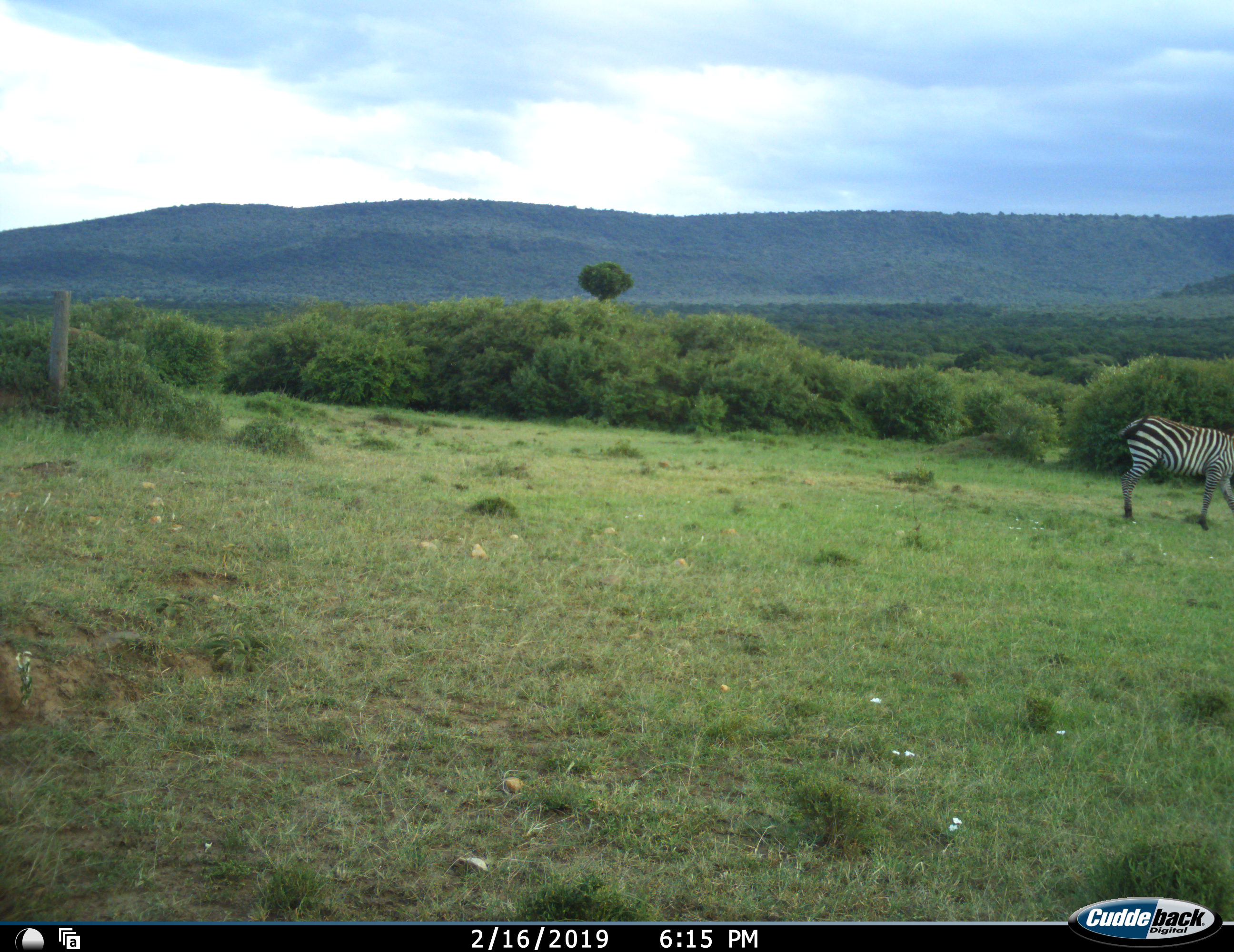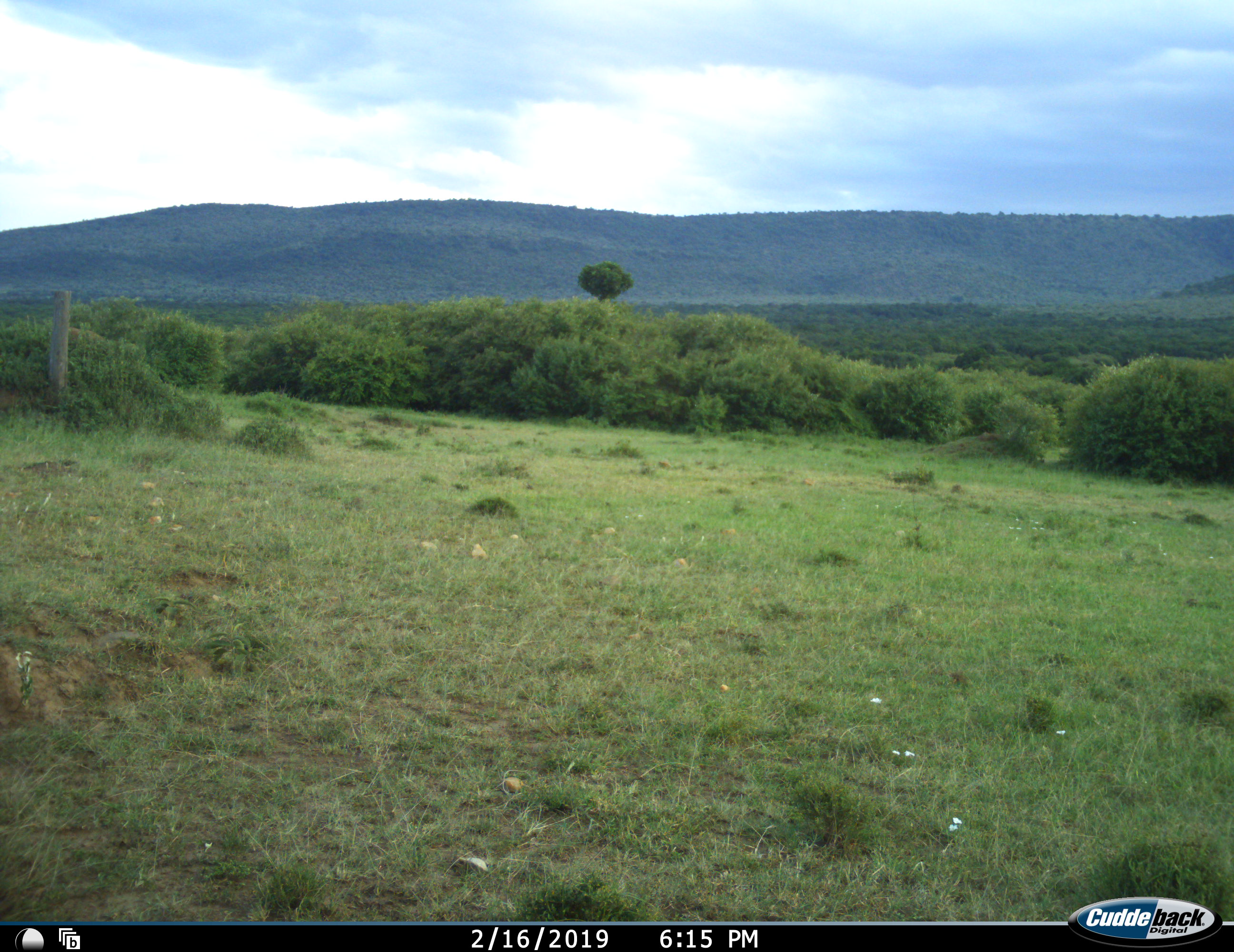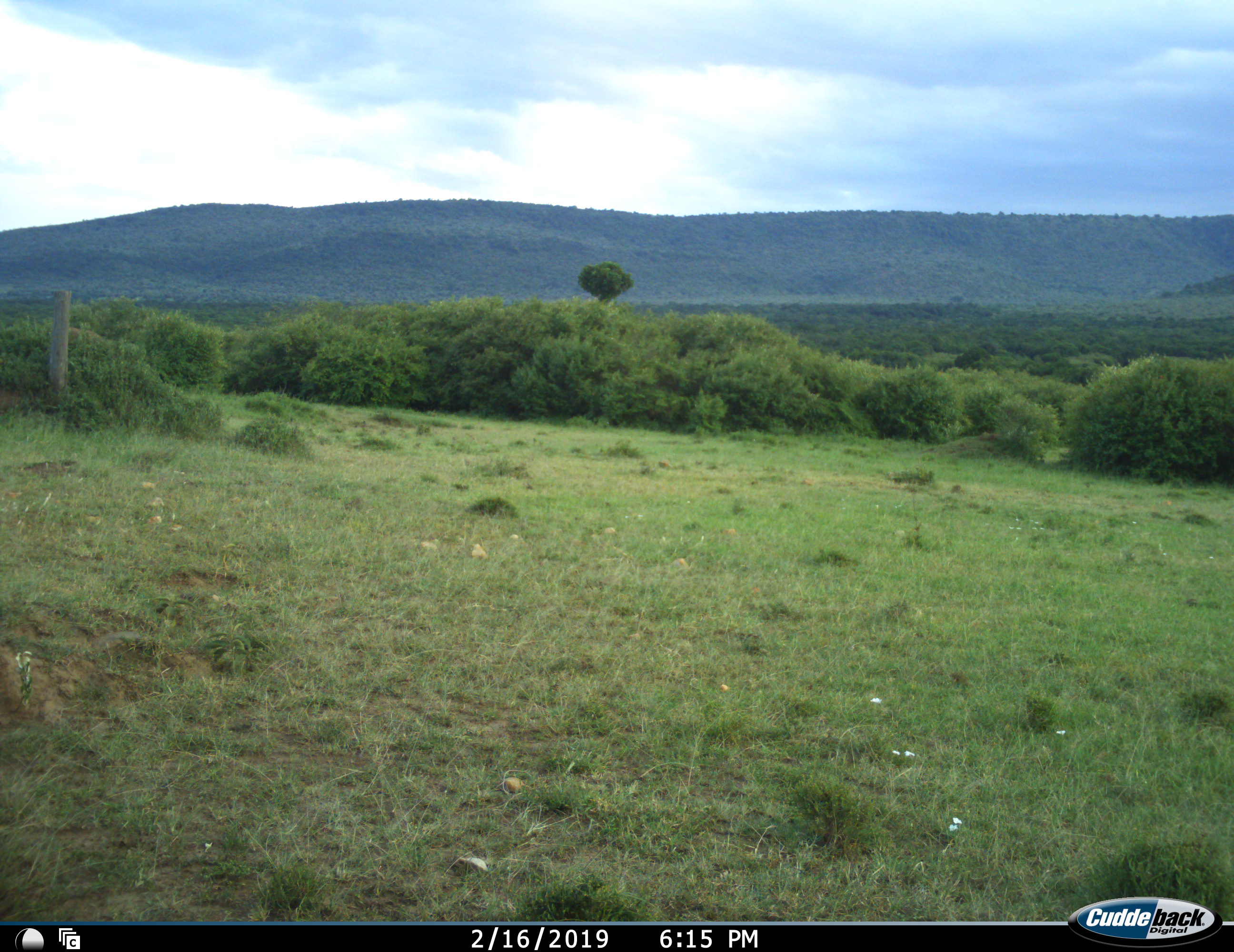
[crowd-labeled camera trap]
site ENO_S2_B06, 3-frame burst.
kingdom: Animalia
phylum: Chordata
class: Mammalia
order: Perissodactyla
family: Equidae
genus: Equus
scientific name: Equus quagga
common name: plains zebra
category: zebraplains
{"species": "zebraplains (plains zebra) (Equus quagga)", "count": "1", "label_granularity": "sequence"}